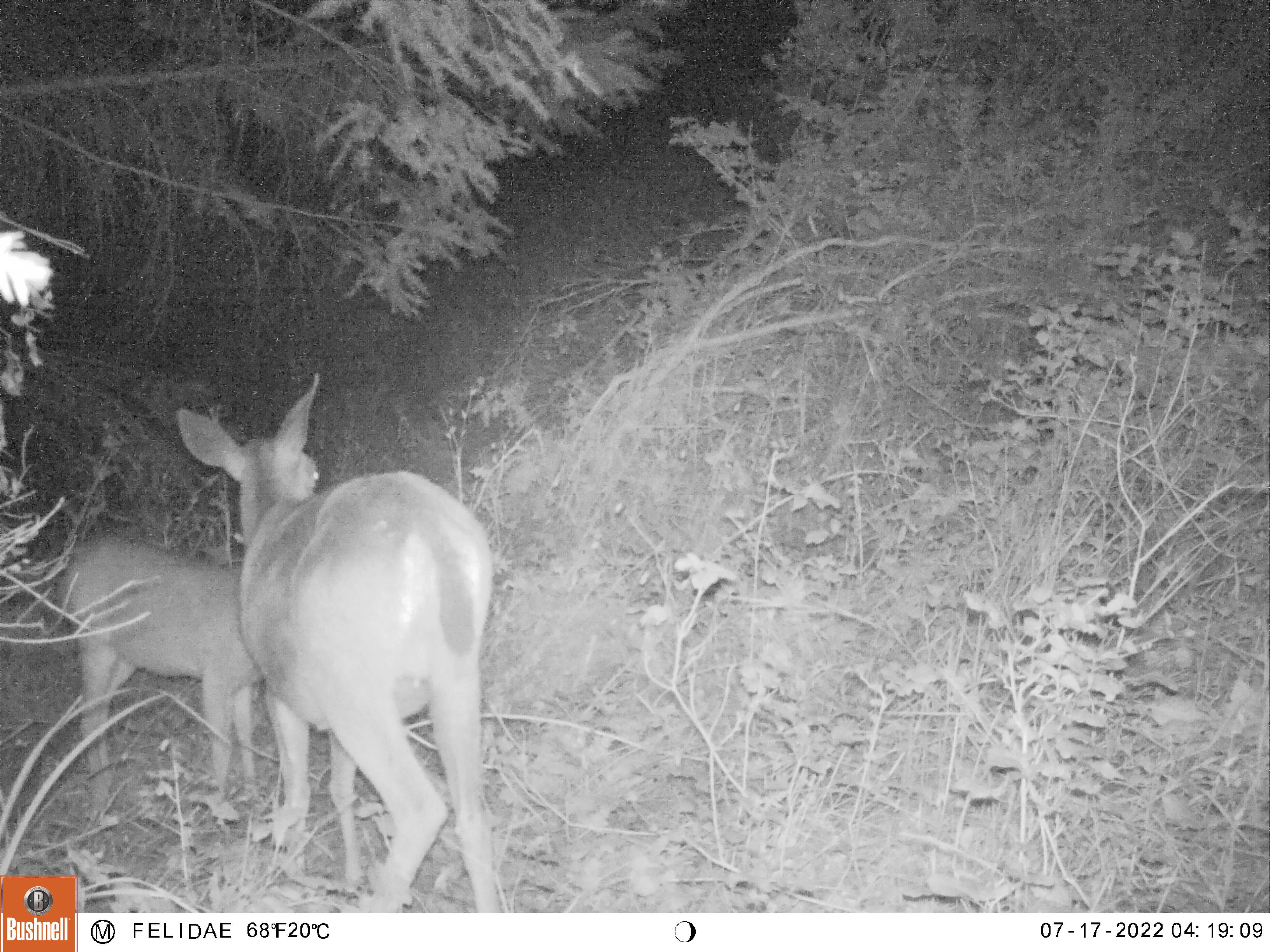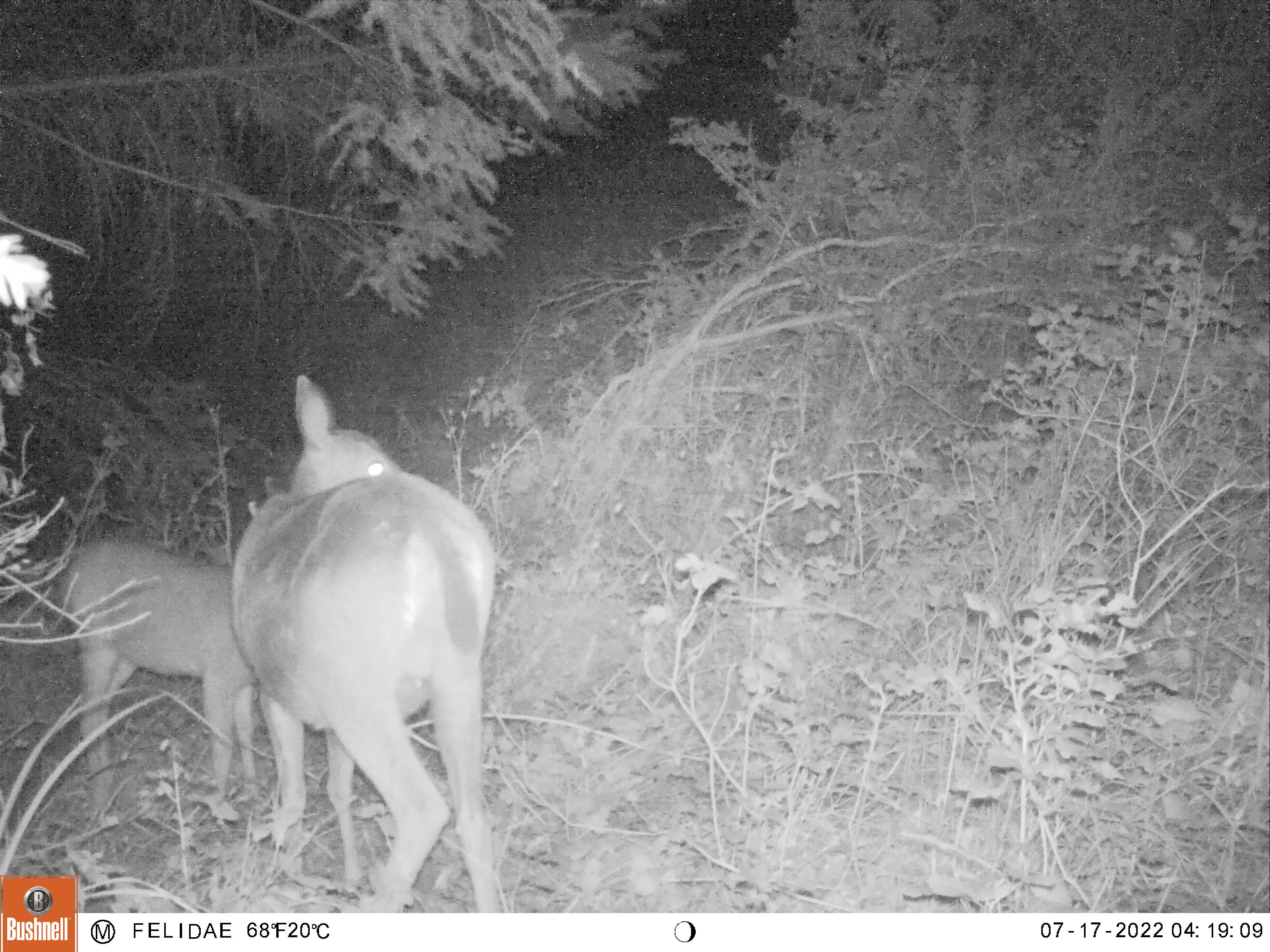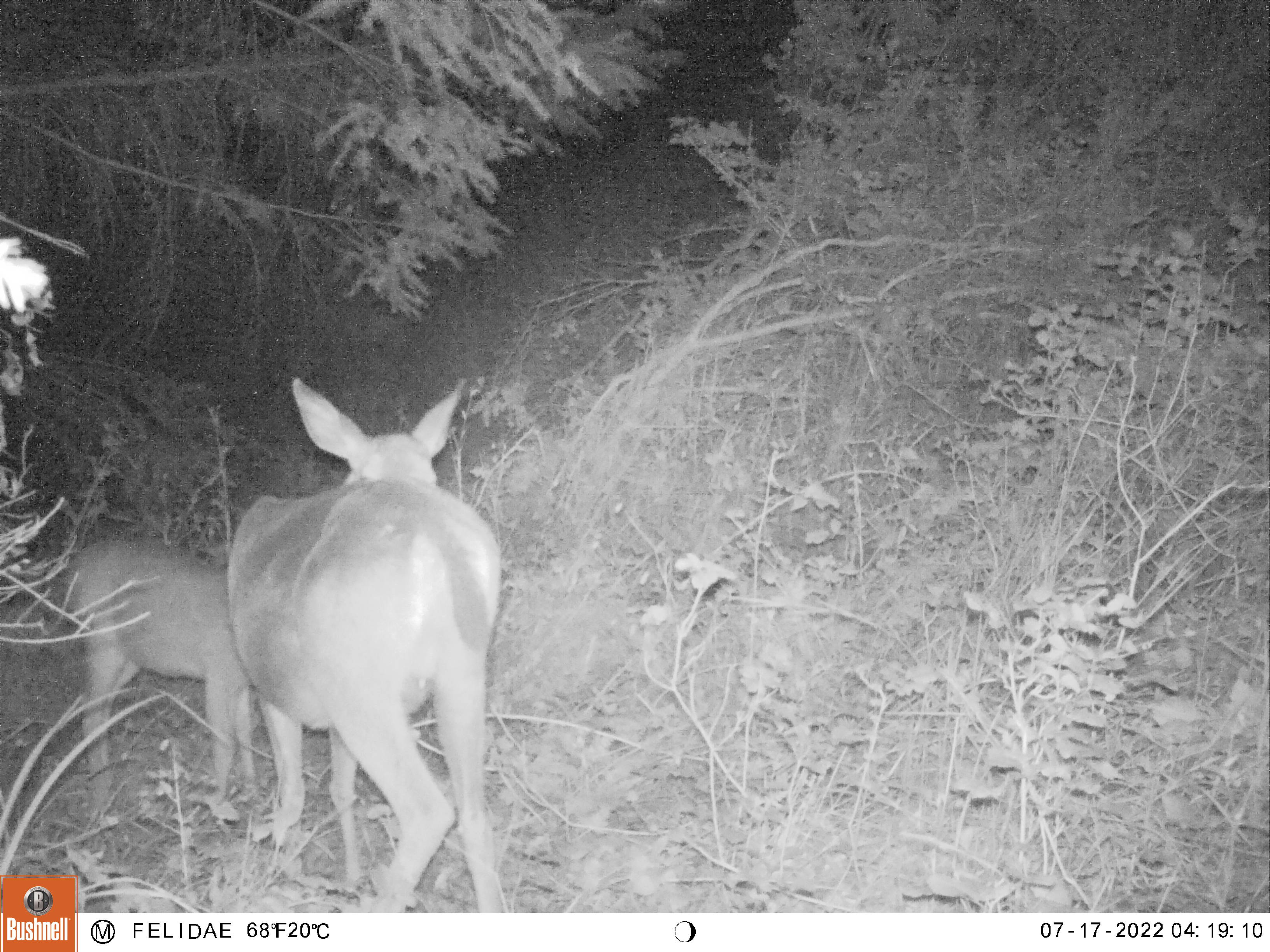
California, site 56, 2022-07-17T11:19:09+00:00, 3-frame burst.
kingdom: Animalia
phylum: Chordata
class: Mammalia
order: Artiodactyla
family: Cervidae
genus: Odocoileus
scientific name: Odocoileus hemionus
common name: mule deer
Mule deer (Odocoileus hemionus).